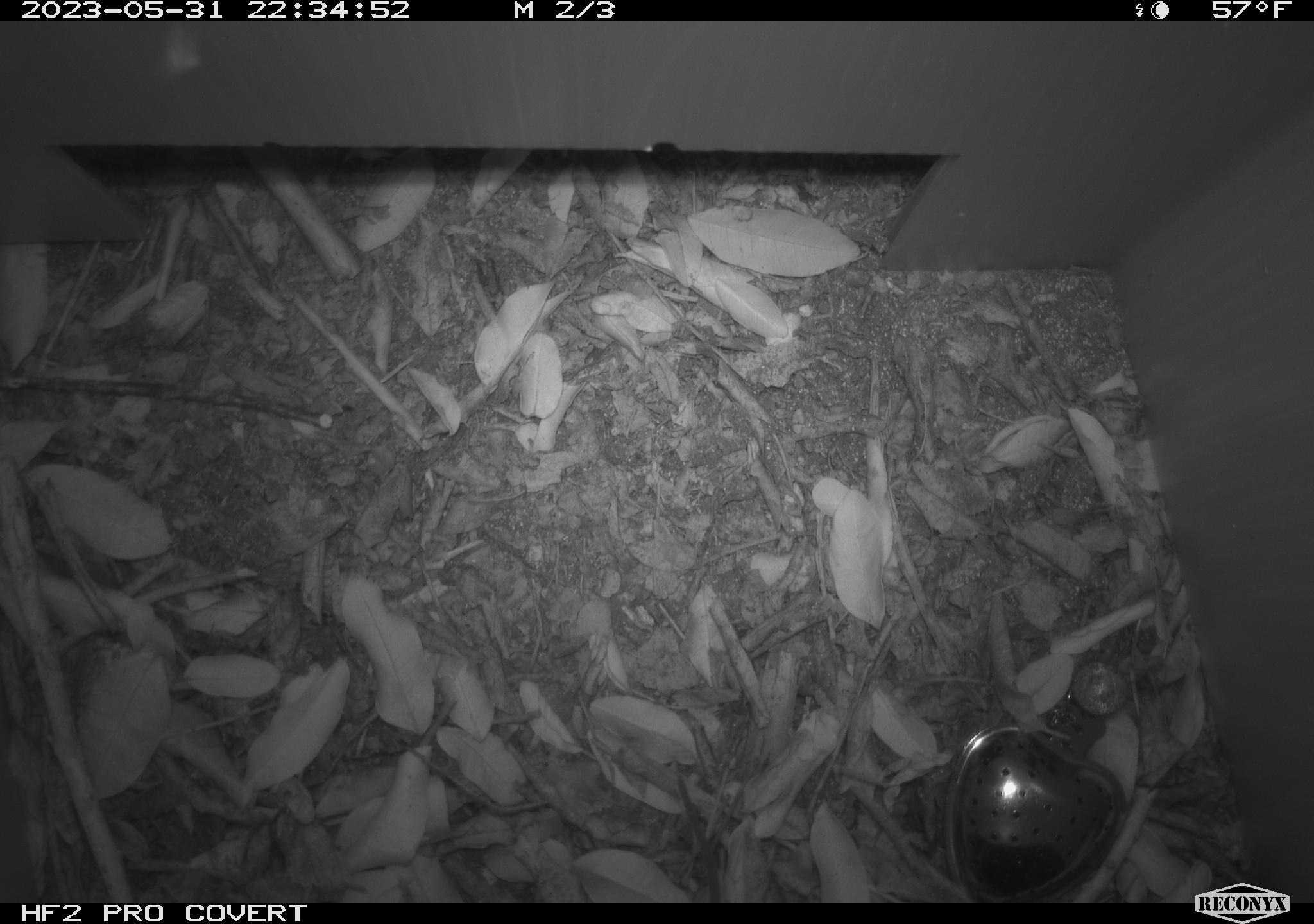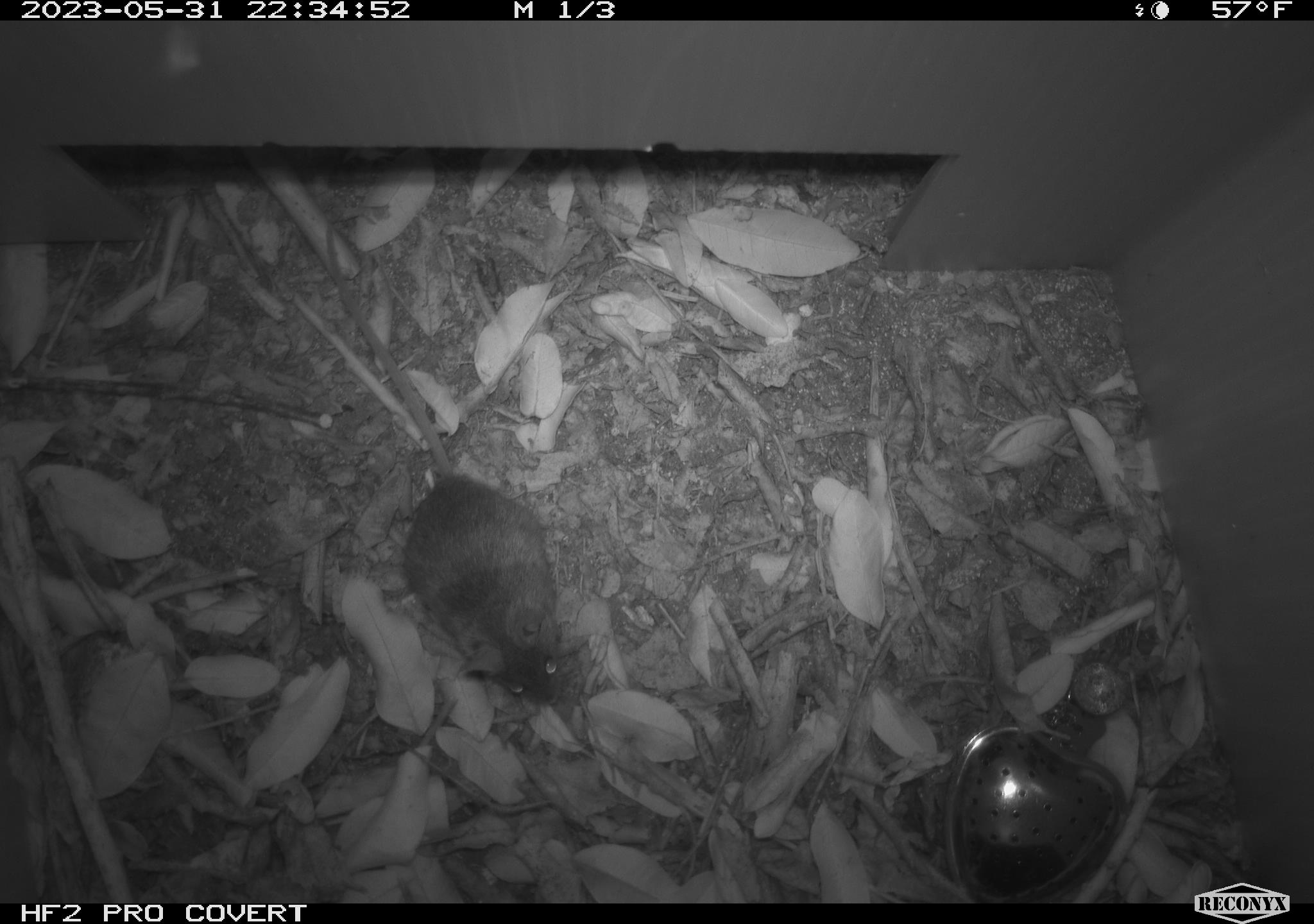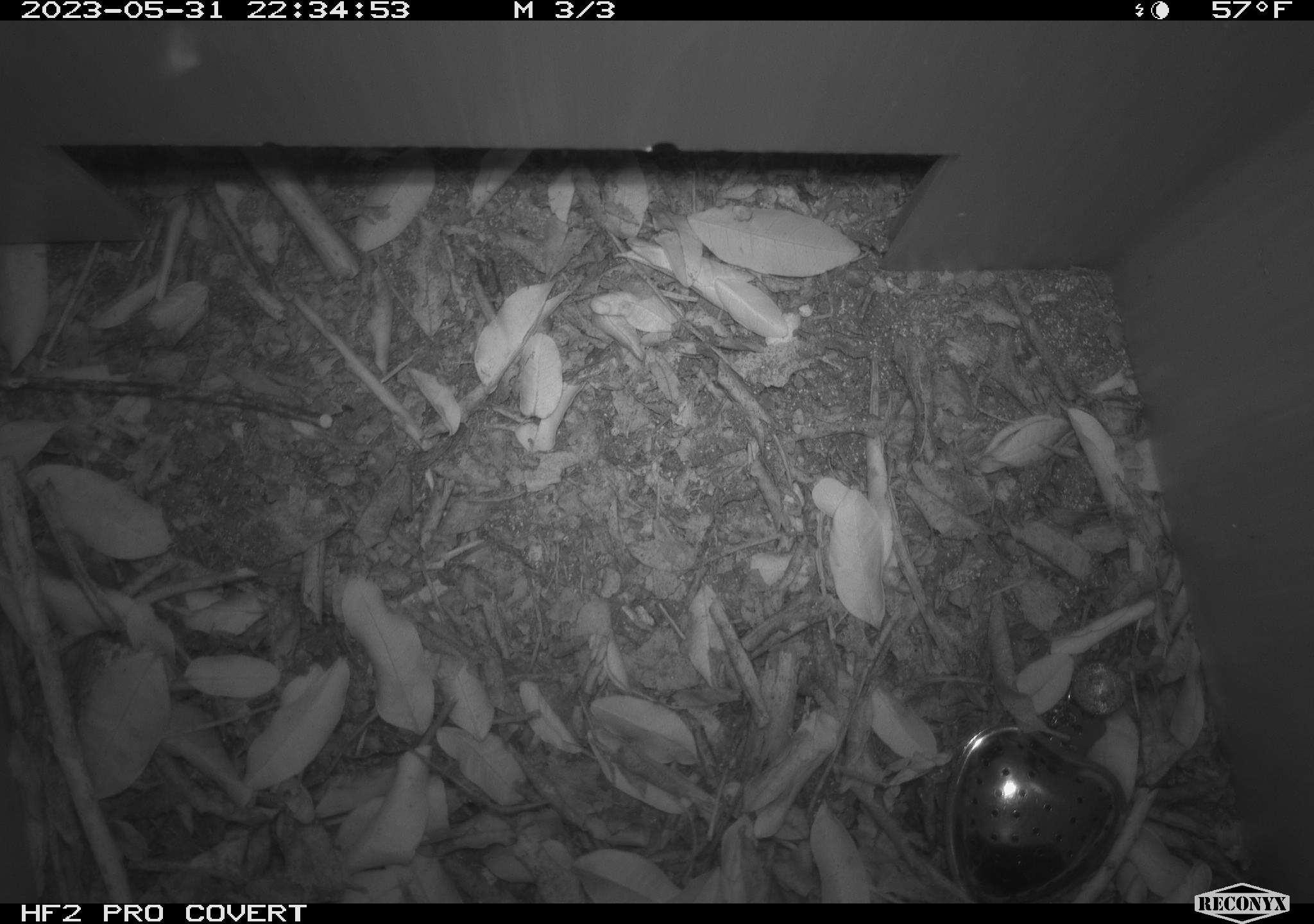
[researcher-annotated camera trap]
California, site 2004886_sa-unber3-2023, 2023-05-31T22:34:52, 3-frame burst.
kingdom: Animalia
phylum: Chordata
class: Mammalia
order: Rodentia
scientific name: Rodentia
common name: mouse species